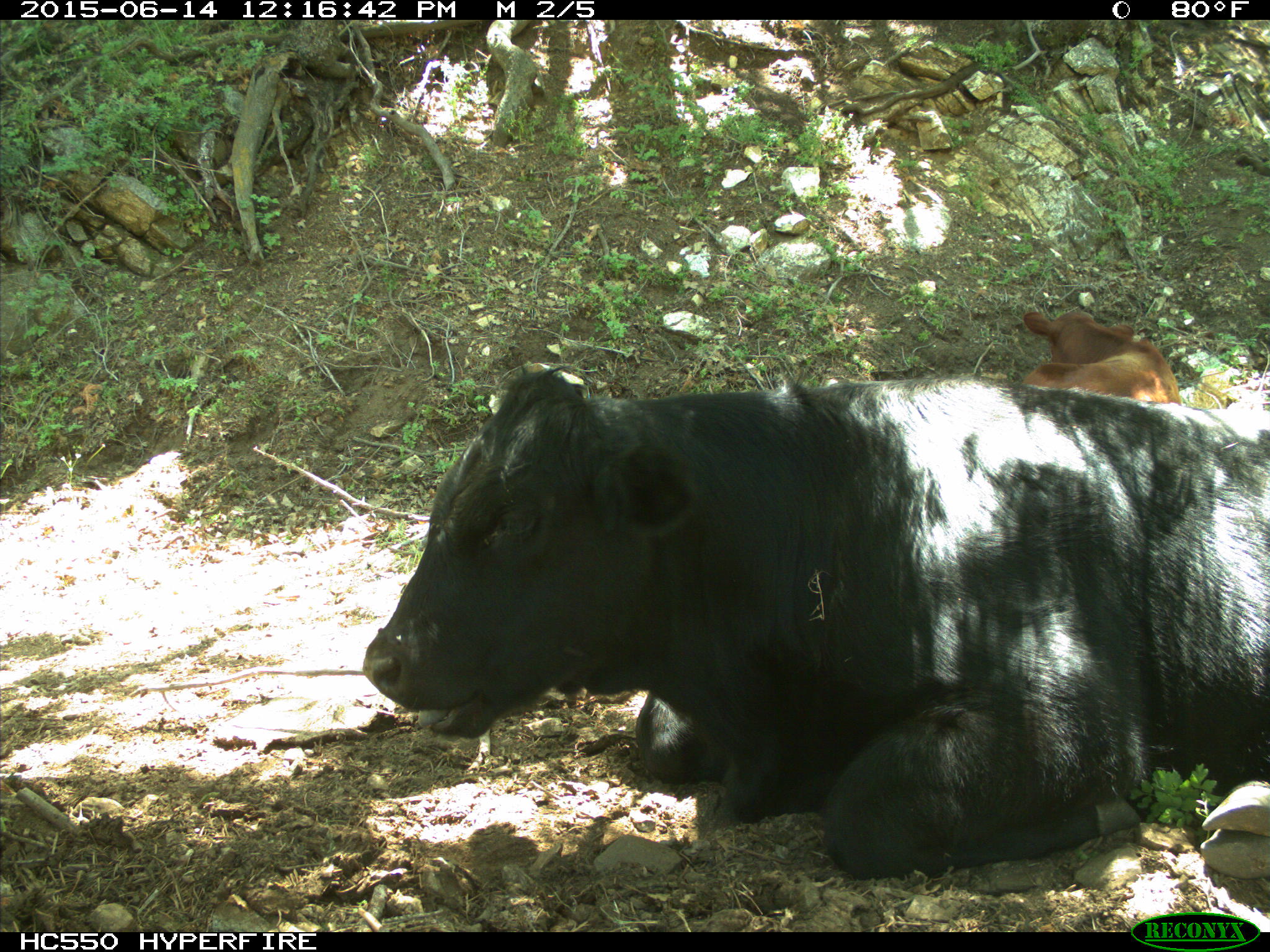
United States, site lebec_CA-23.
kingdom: Animalia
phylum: Chordata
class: Mammalia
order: Artiodactyla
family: Bovidae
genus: Bos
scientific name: Bos taurus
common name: domestic cow